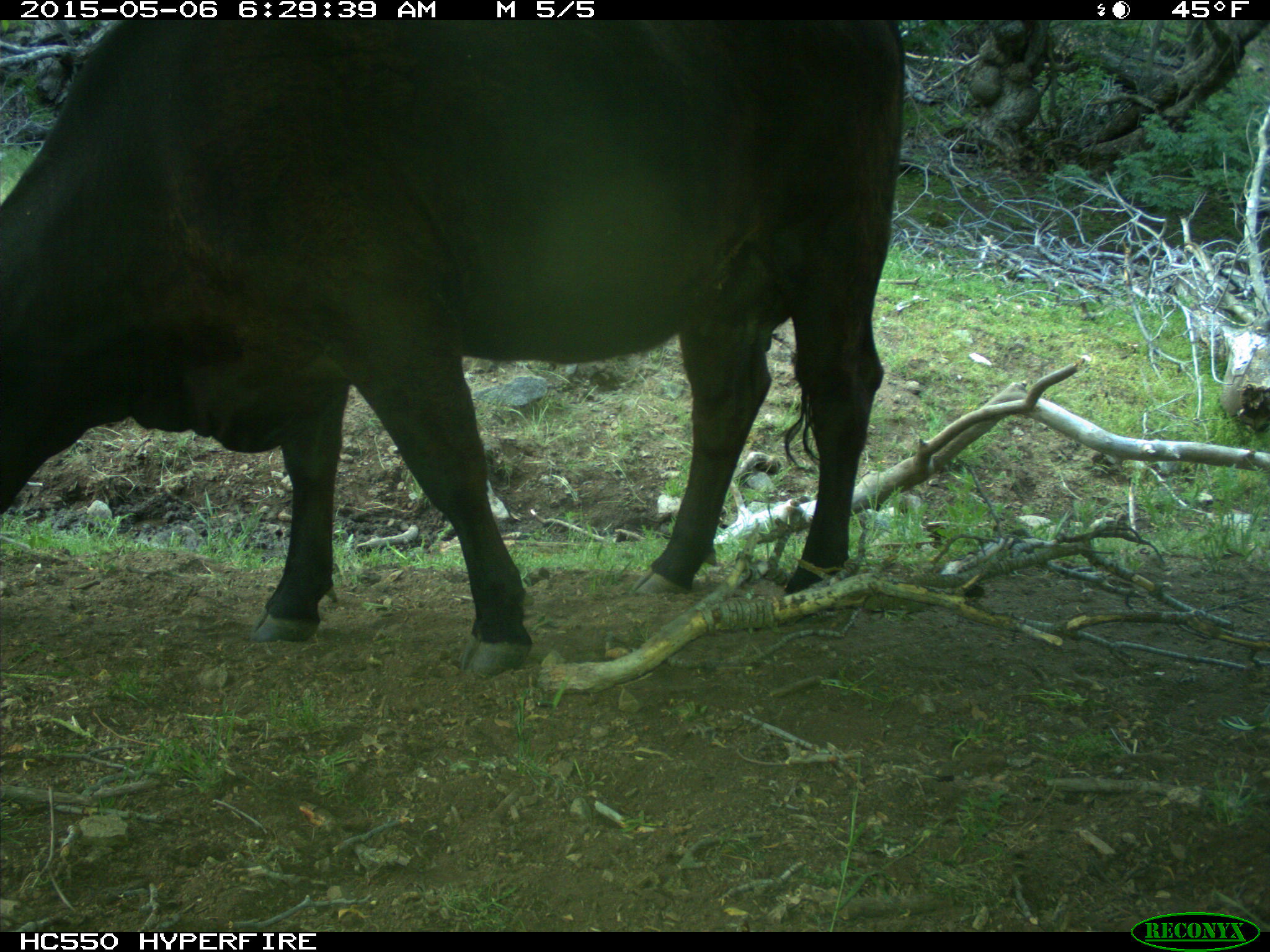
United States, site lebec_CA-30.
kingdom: Animalia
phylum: Chordata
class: Mammalia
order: Artiodactyla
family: Bovidae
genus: Bos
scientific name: Bos taurus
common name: domestic cow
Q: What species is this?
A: Bos taurus (domestic cow).